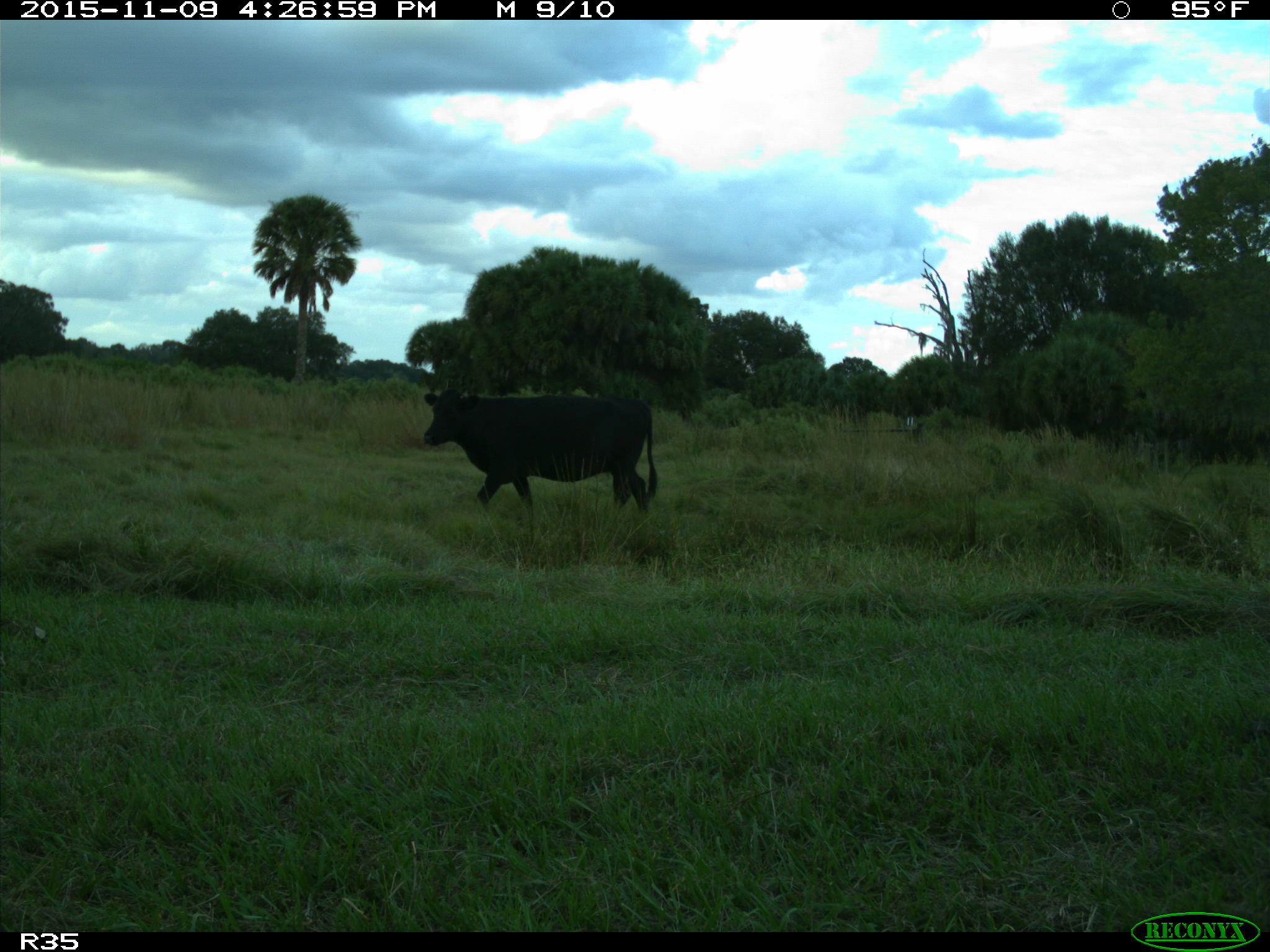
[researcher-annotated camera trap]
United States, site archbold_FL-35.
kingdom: Animalia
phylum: Chordata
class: Mammalia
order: Artiodactyla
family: Bovidae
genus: Bos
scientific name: Bos taurus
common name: domestic cow